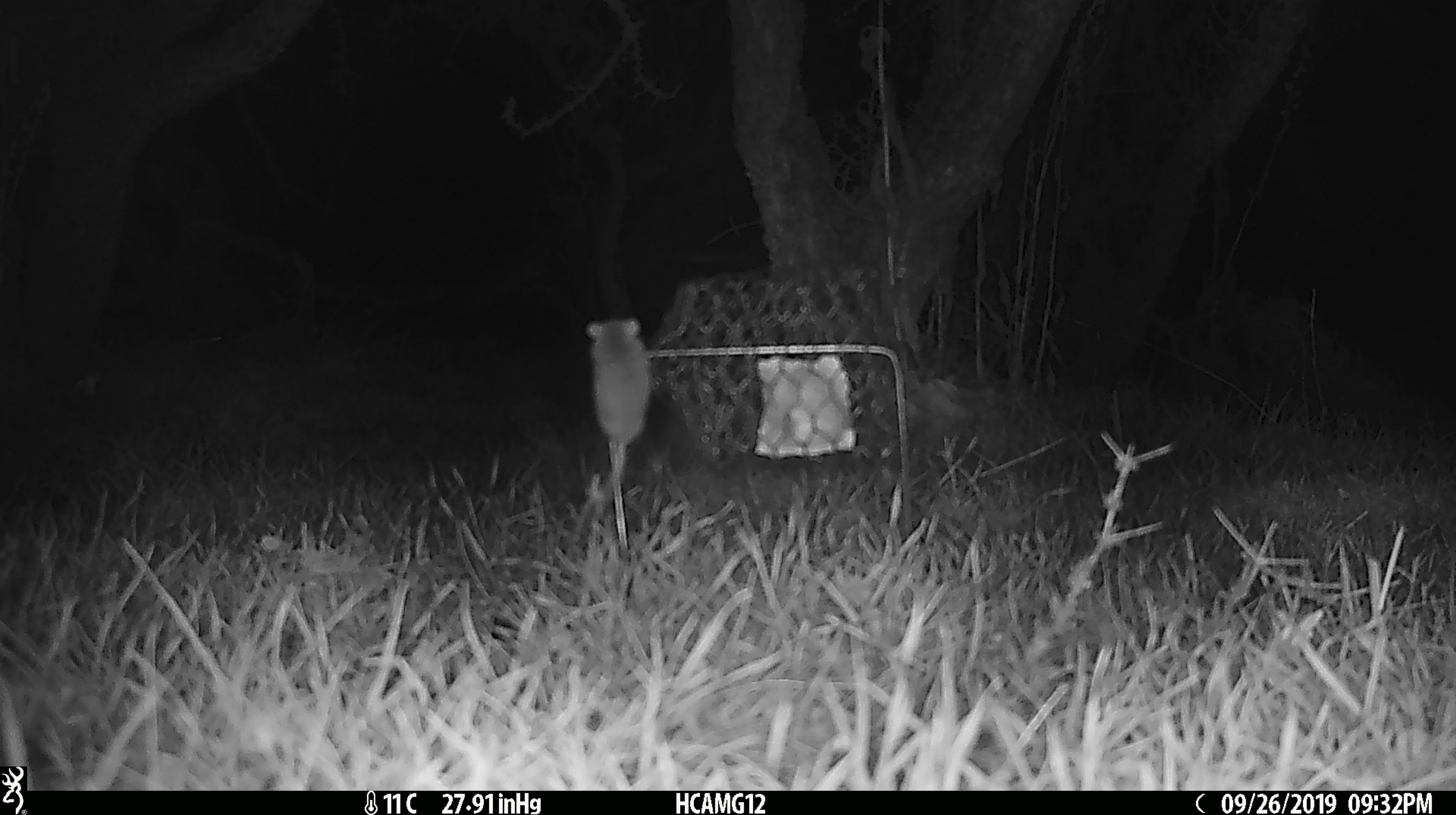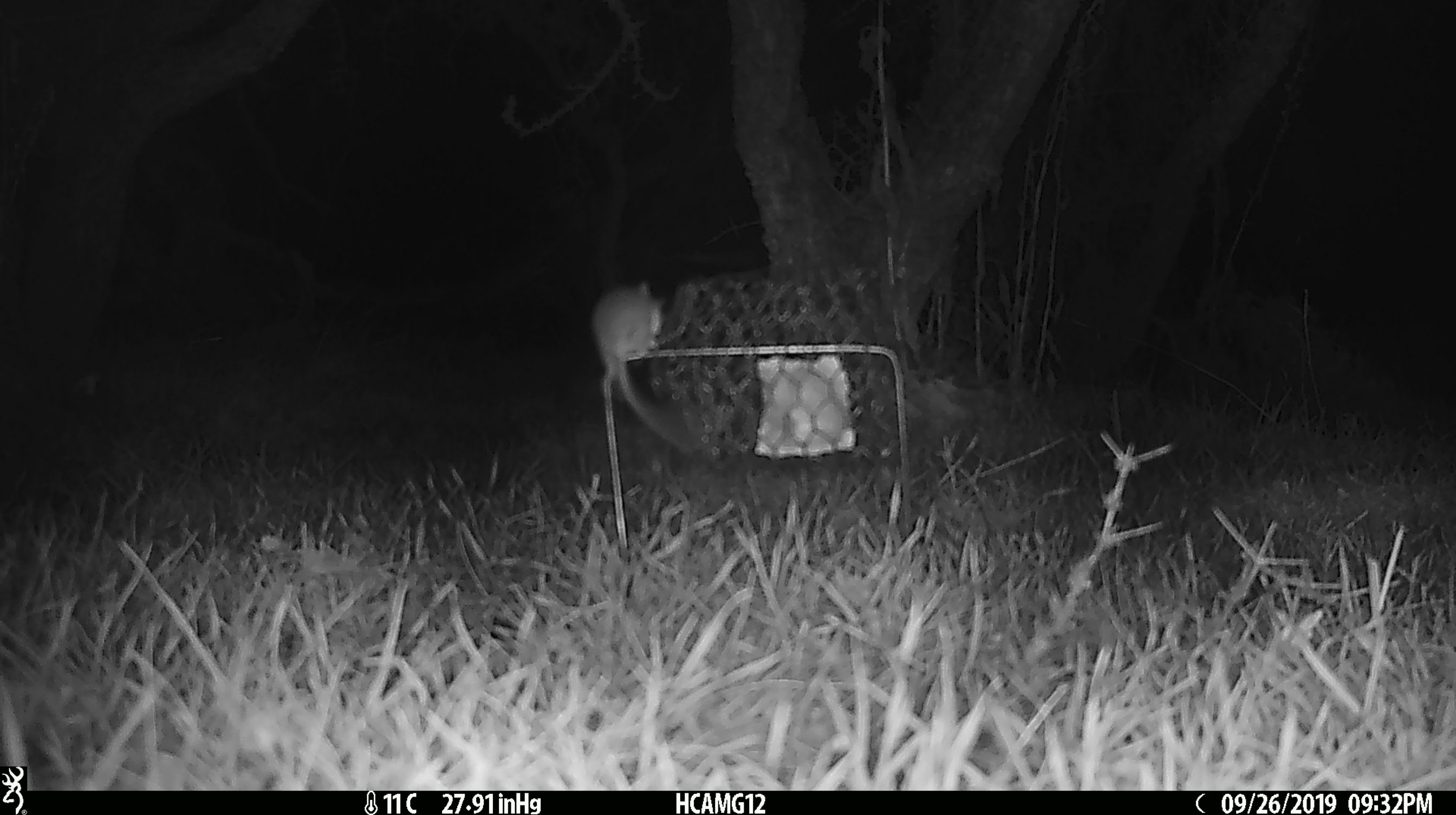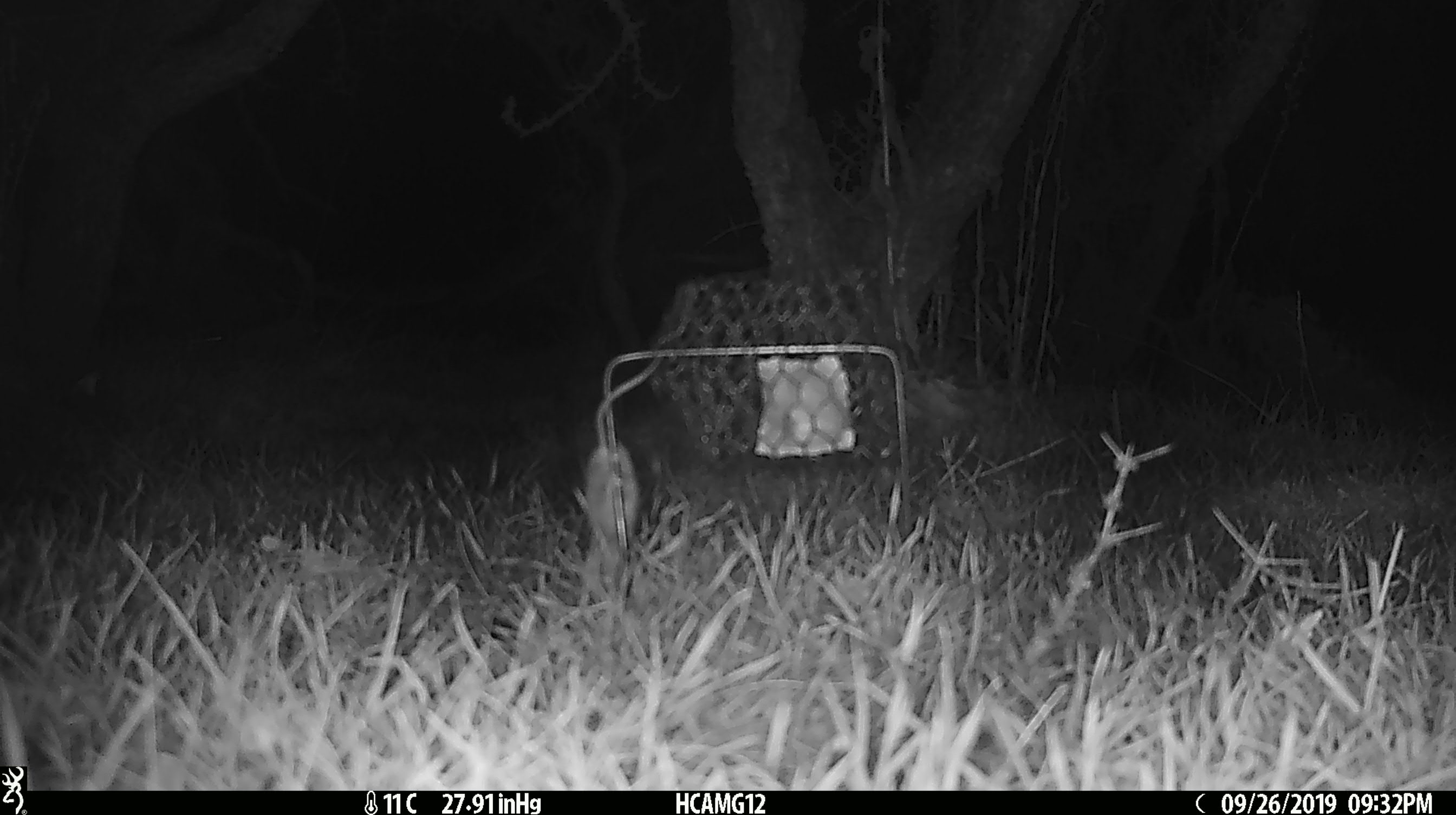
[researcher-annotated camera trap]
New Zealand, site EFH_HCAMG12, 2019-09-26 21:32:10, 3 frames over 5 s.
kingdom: Animalia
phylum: Chordata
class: Mammalia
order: Rodentia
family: Muridae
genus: Mus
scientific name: Mus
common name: mouse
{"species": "mouse (Mus)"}